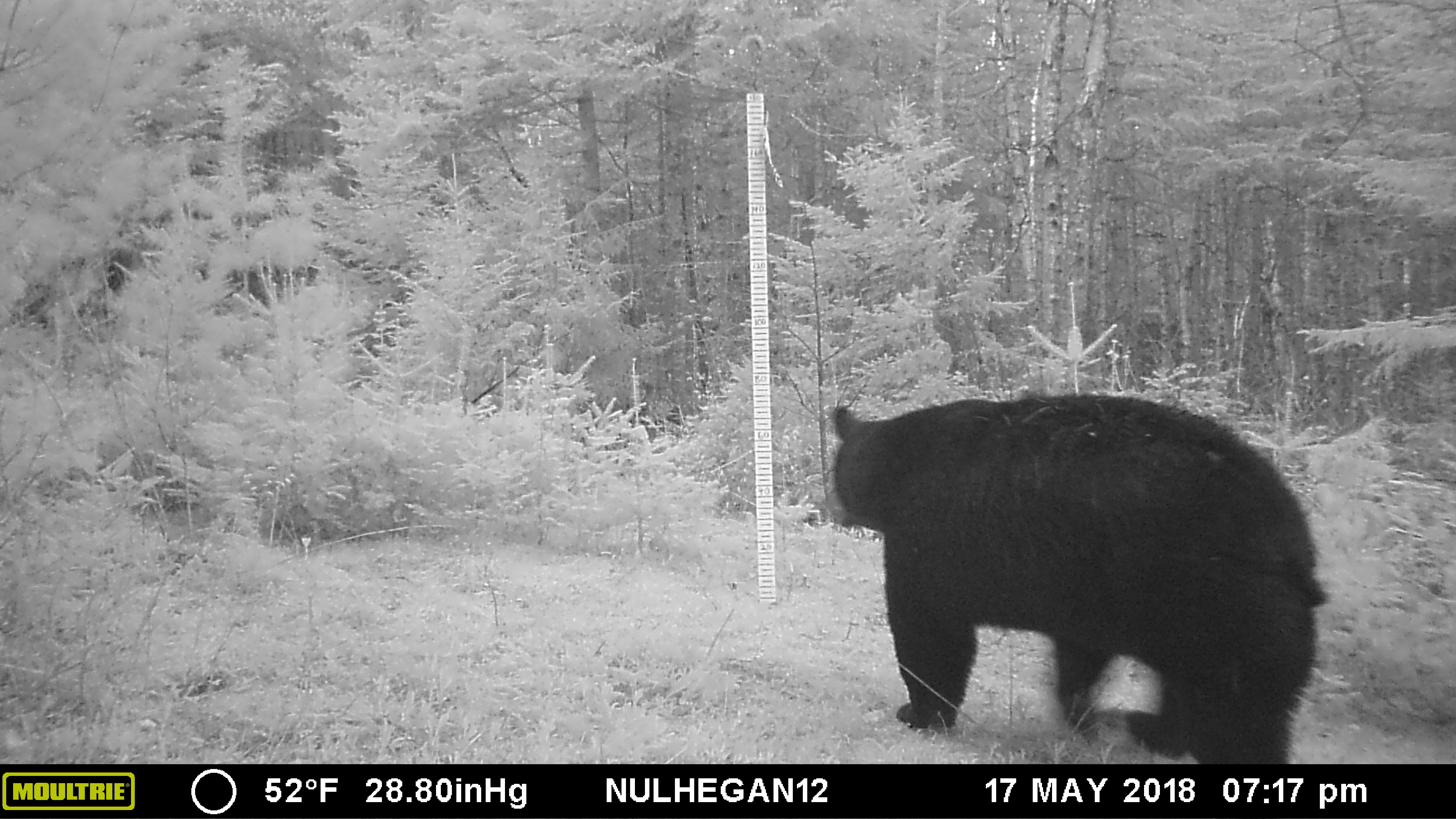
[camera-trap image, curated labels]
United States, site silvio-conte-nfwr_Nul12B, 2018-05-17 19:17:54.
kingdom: Animalia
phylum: Chordata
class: Mammalia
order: Carnivora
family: Ursidae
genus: Ursus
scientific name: Ursus americanus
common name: black bear